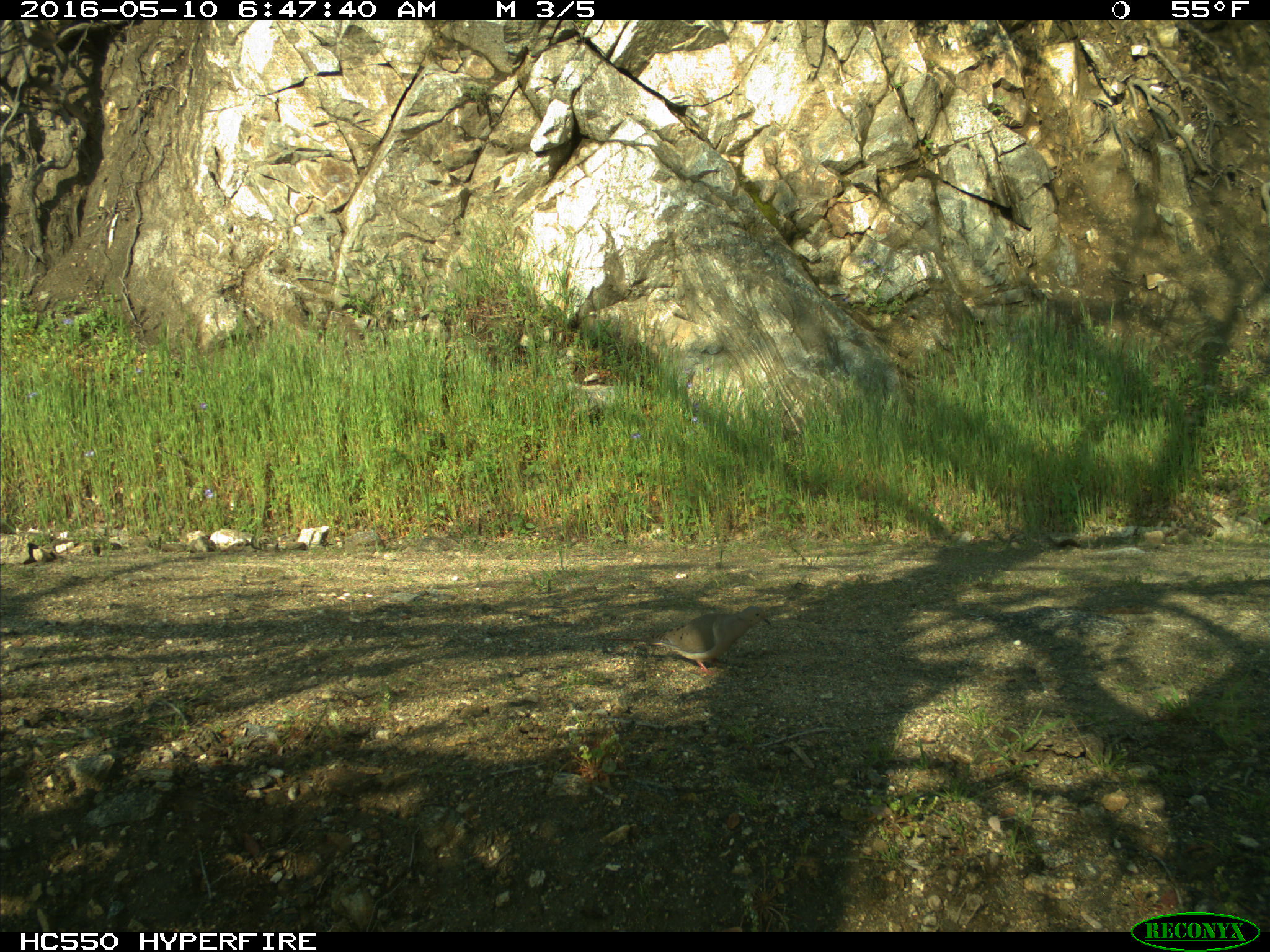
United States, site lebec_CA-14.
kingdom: Animalia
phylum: Chordata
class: Aves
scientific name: Aves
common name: birds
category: unidentified bird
Unidentified bird (birds) (Aves).